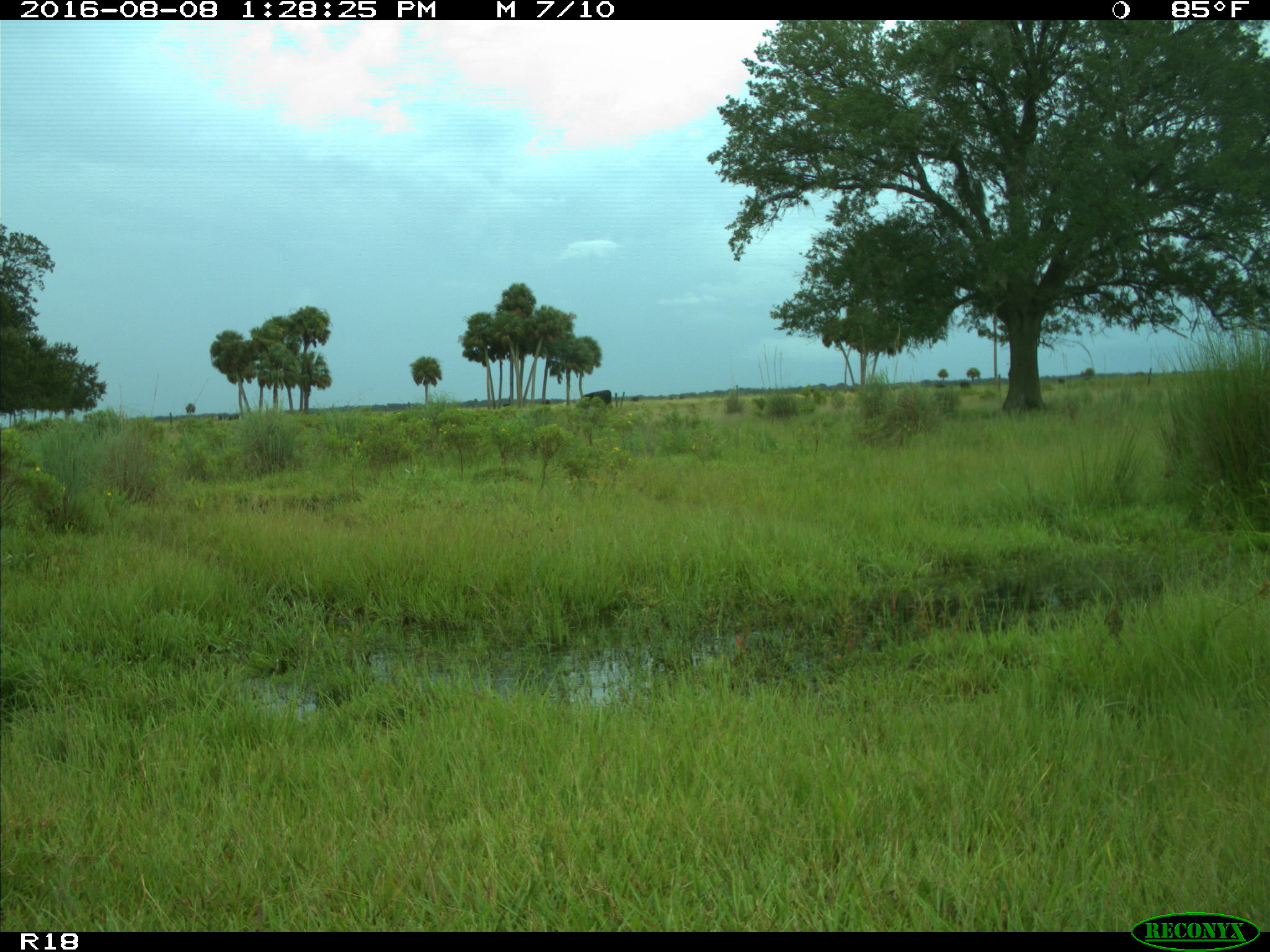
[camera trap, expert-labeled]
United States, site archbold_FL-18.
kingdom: Animalia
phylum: Chordata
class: Mammalia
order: Artiodactyla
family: Bovidae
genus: Bos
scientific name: Bos taurus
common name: domestic cow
Bos taurus (domestic cow).